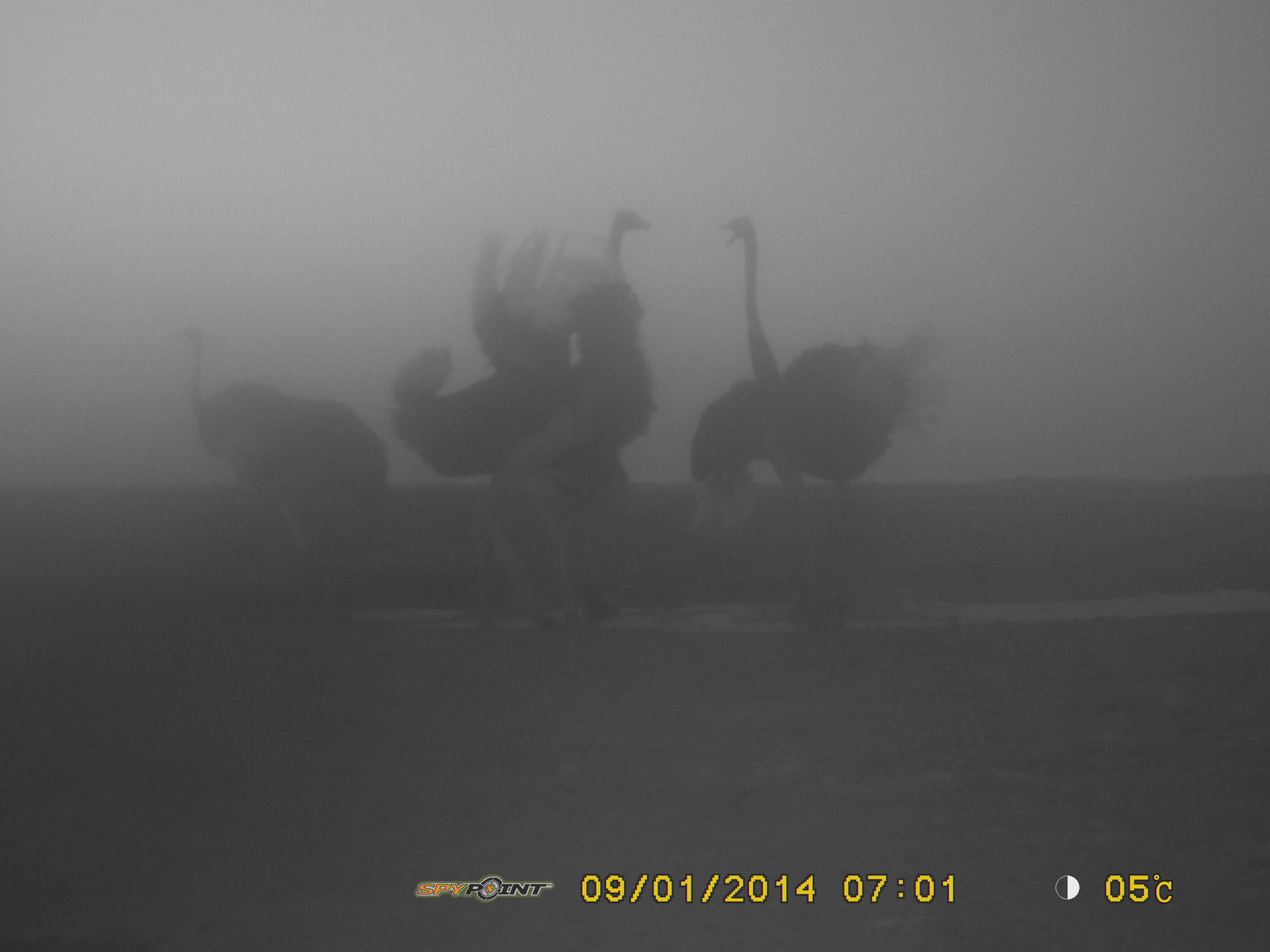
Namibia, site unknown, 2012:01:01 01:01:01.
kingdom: Animalia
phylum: Chordata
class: Aves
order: Struthioniformes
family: Struthionidae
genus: Struthio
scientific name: Struthio camelus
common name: common ostrich